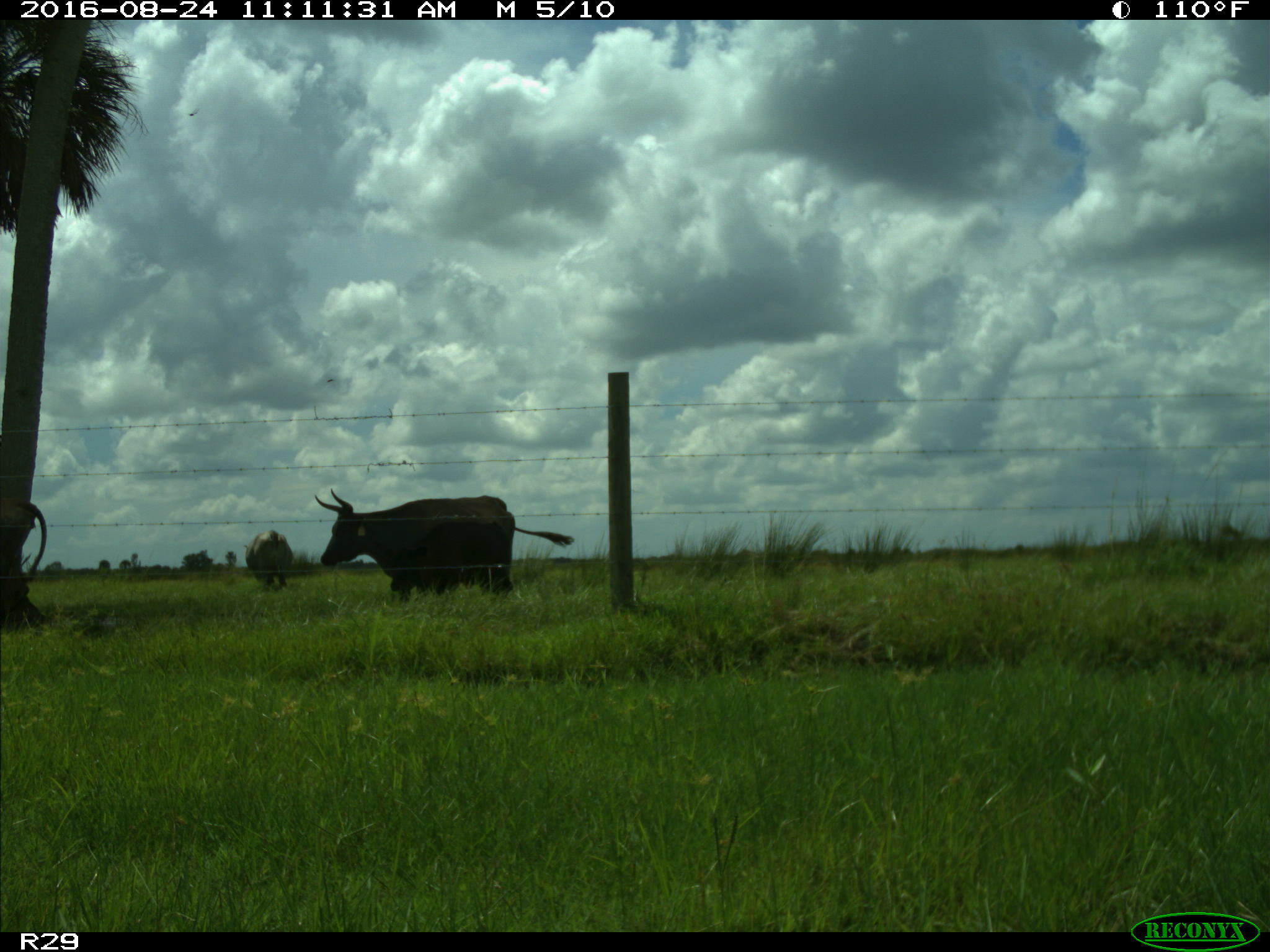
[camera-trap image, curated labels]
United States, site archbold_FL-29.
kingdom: Animalia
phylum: Chordata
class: Mammalia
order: Artiodactyla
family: Bovidae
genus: Bos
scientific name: Bos taurus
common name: domestic cow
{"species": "Bos taurus (domestic cow)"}